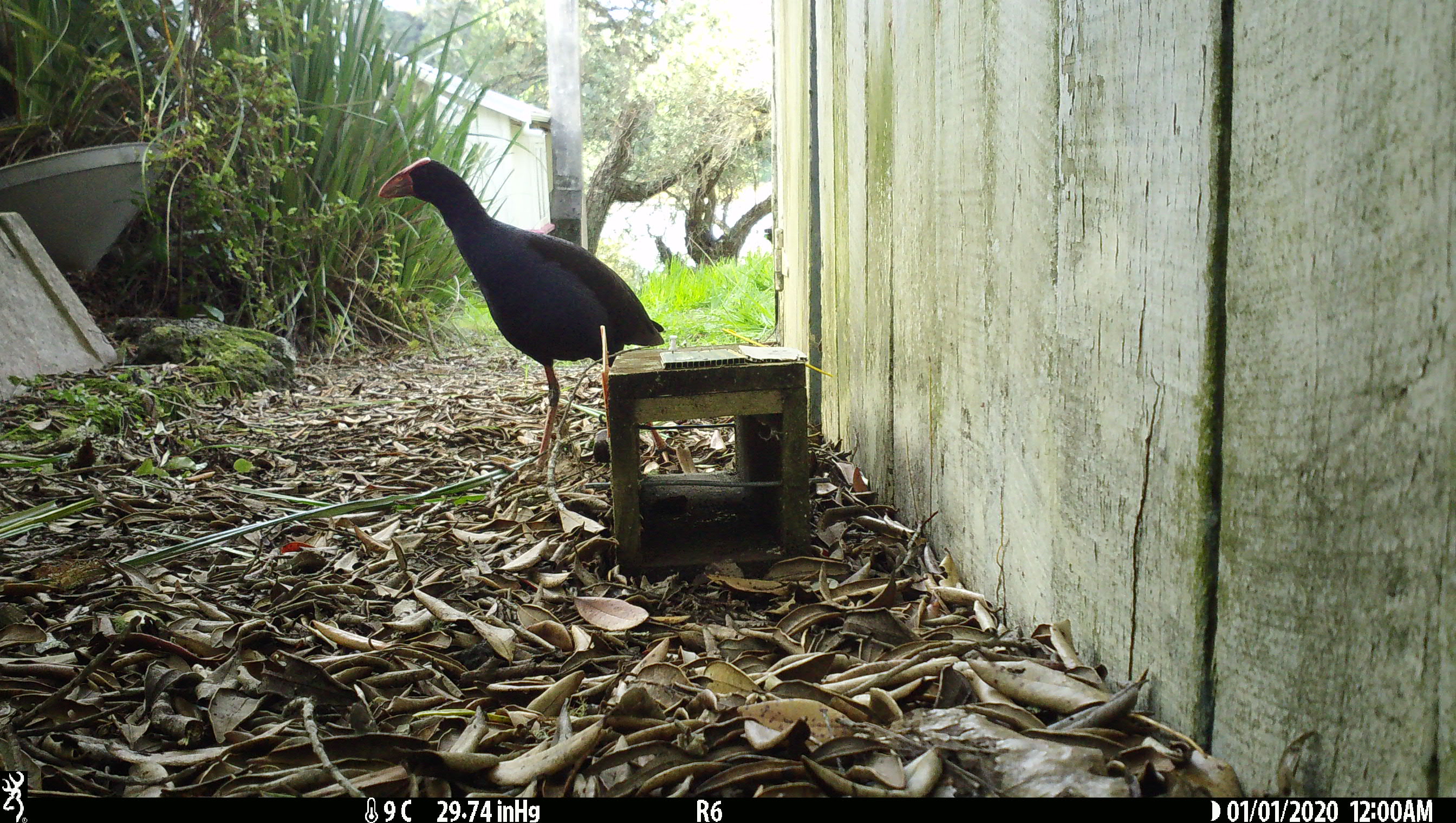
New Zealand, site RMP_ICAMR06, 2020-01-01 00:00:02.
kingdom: Animalia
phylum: Chordata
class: Aves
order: Gruiformes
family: Rallidae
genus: Porphyrio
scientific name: Porphyrio melanotus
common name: australasian swamphen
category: pukeko